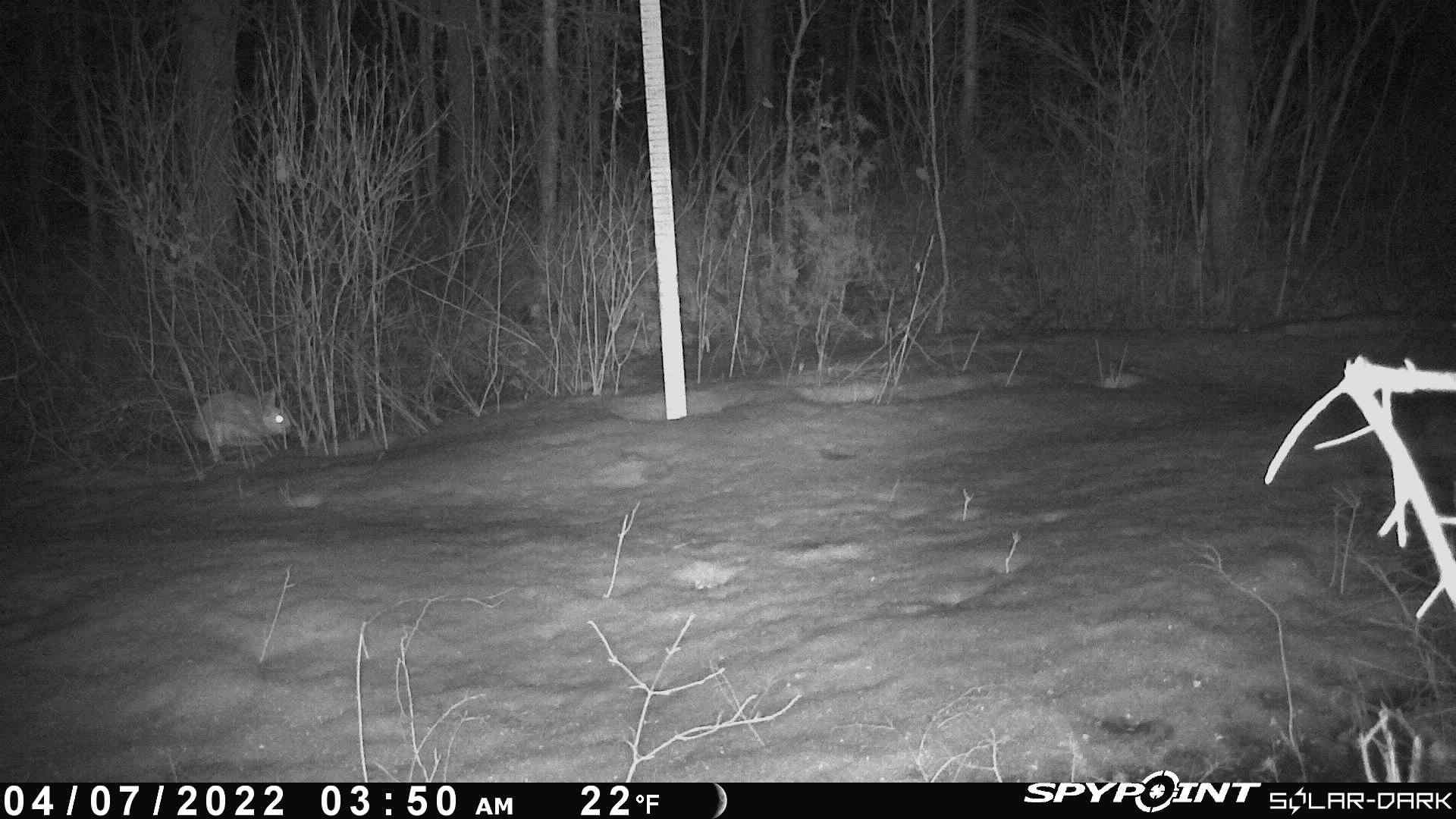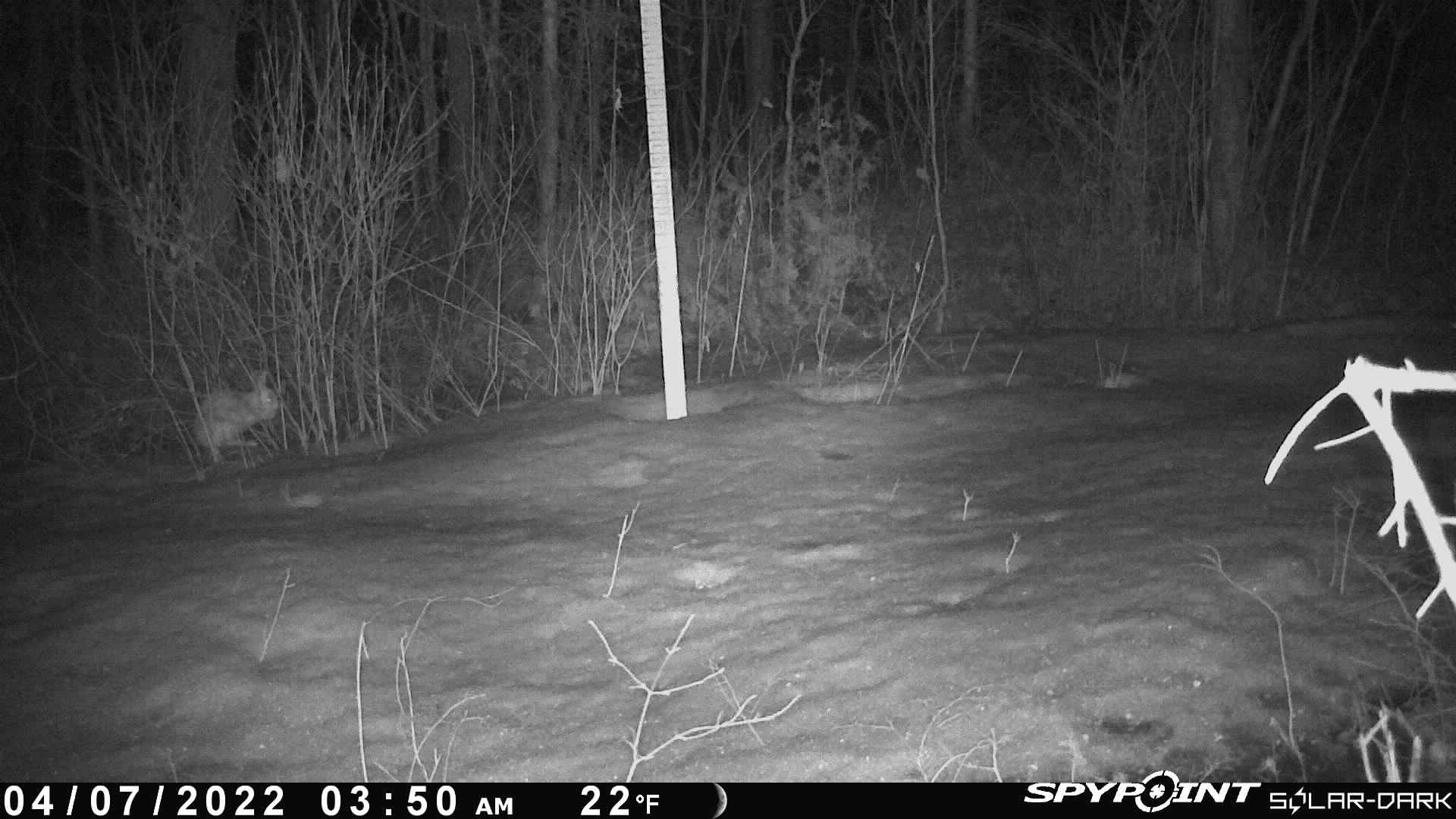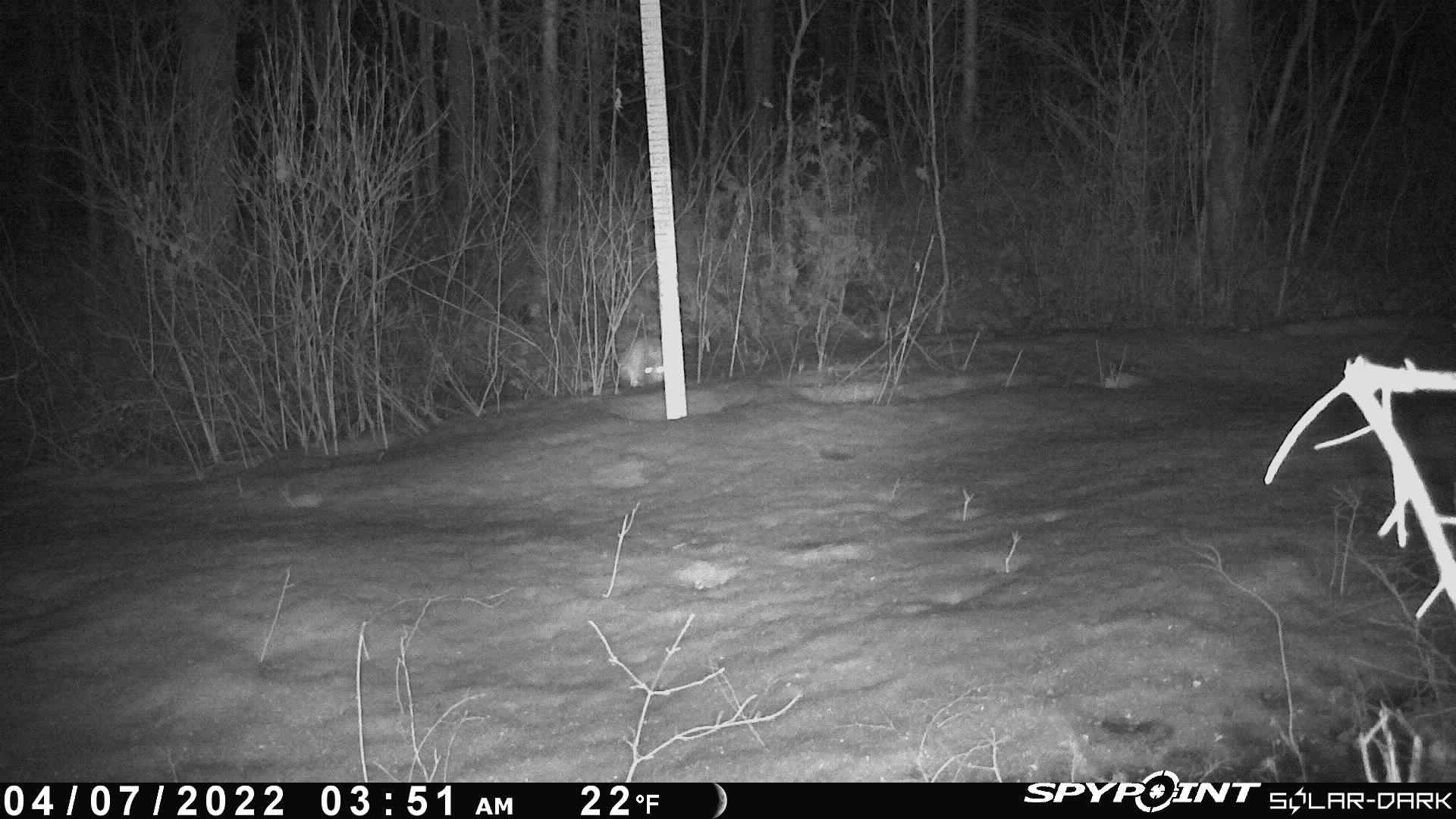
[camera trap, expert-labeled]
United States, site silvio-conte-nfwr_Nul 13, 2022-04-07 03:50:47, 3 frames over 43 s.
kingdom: Animalia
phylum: Chordata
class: Mammalia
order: Lagomorpha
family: Leporidae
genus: Lepus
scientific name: Lepus americanus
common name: snowshoe hare